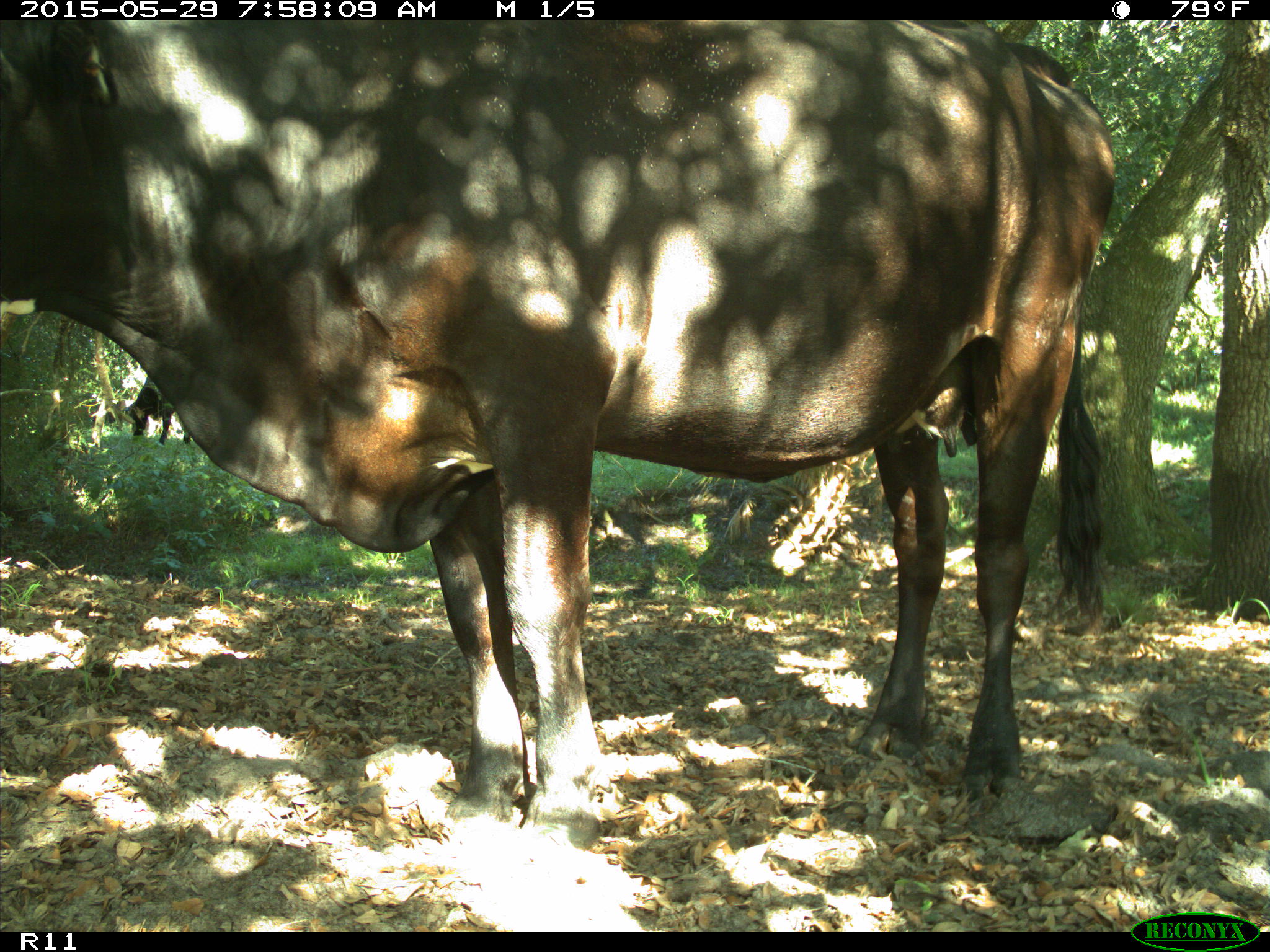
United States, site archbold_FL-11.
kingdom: Animalia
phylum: Chordata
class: Mammalia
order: Artiodactyla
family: Bovidae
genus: Bos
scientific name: Bos taurus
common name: domestic cow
Bos taurus (domestic cow).